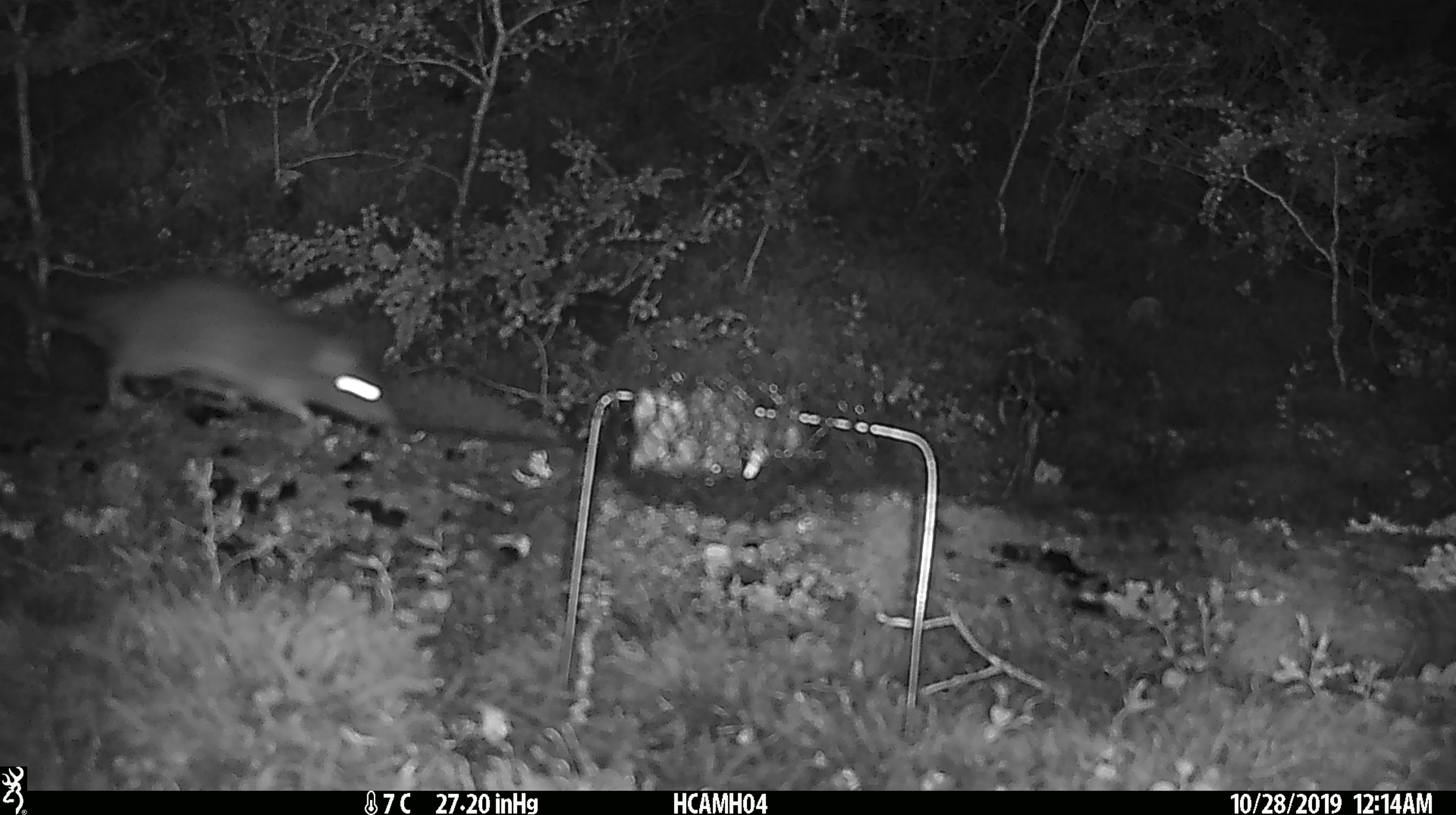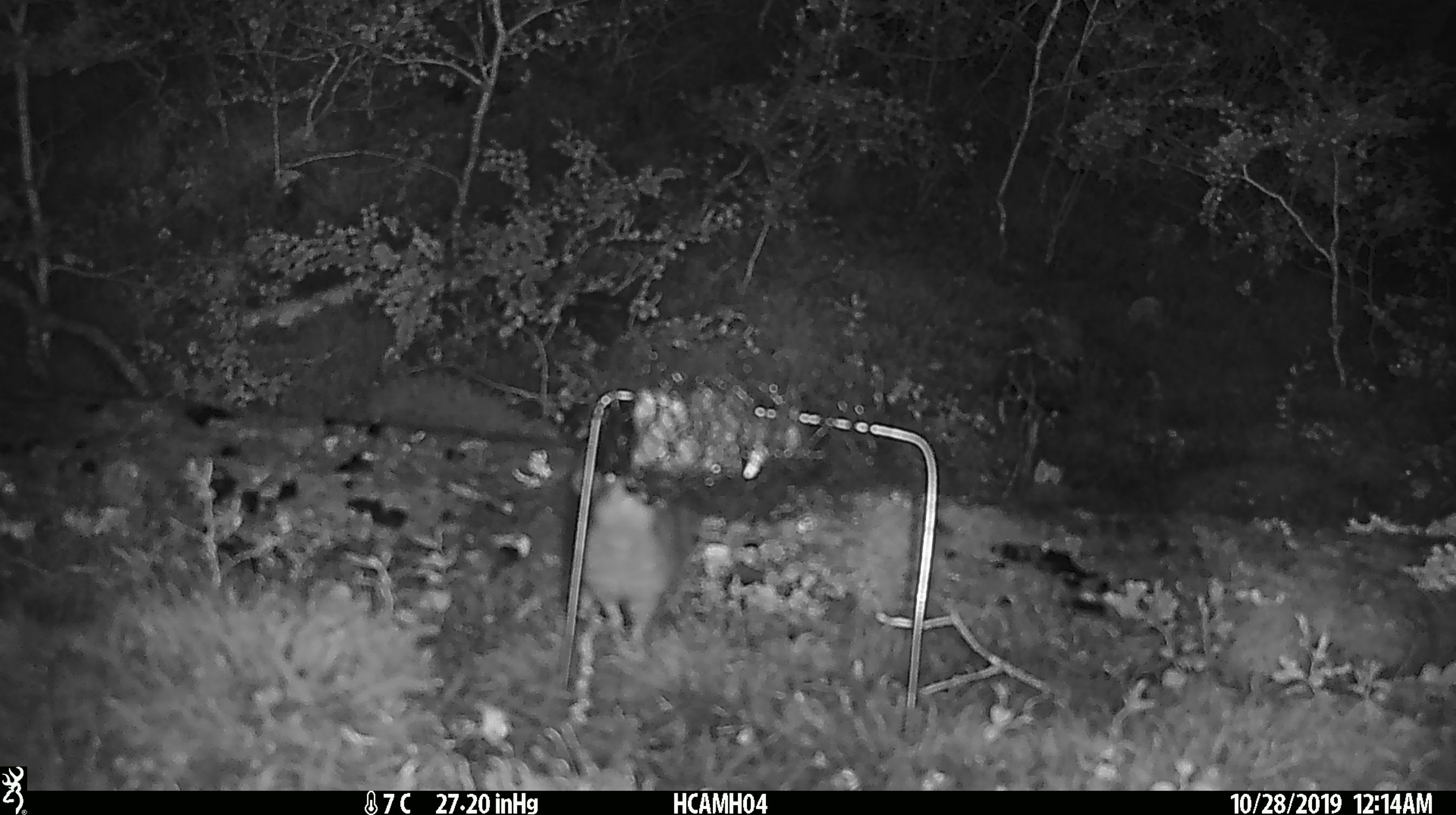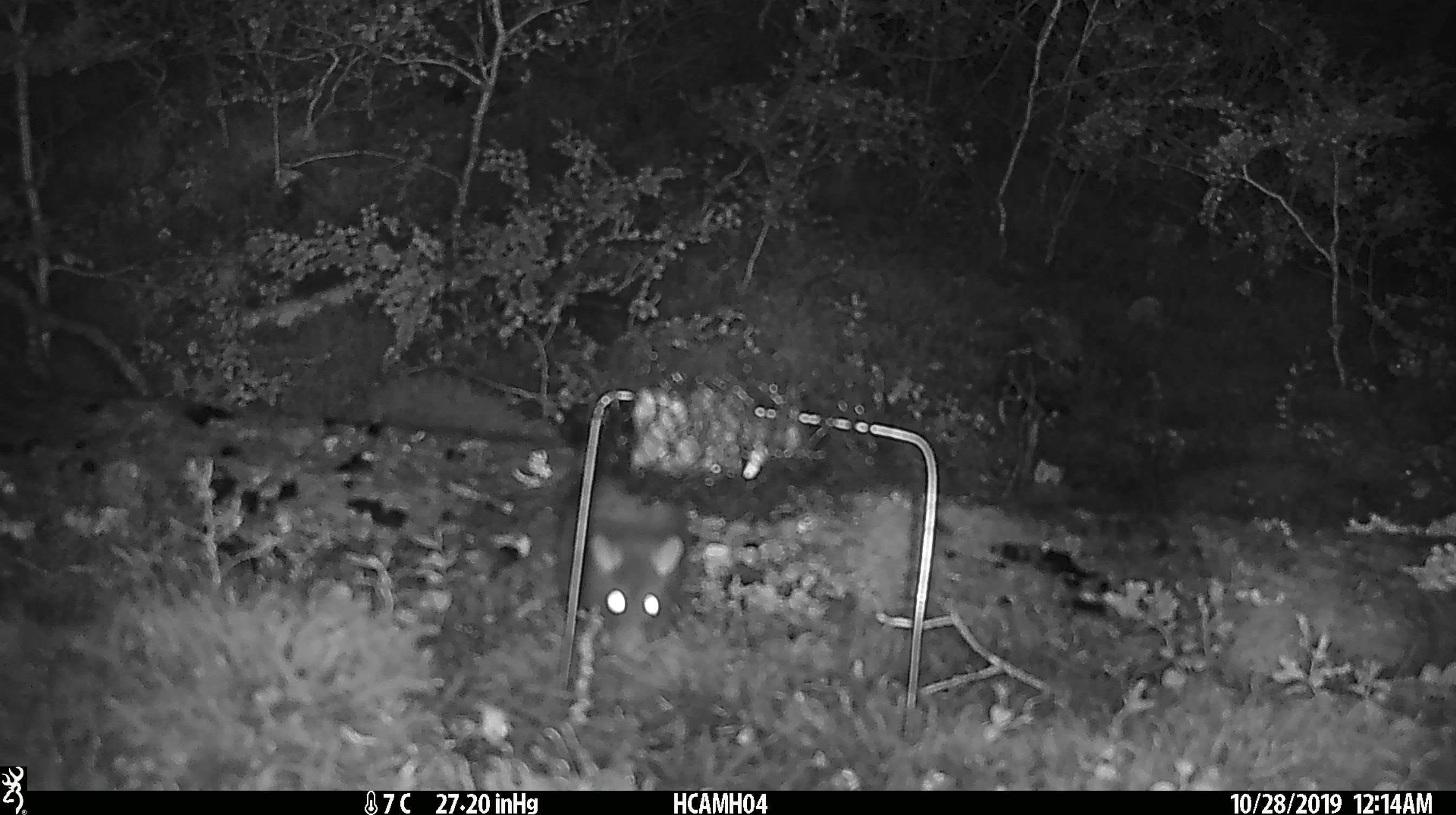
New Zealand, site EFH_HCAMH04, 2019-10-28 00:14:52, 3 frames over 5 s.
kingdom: Animalia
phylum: Chordata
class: Mammalia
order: Rodentia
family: Muridae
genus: Rattus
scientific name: Rattus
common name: rat